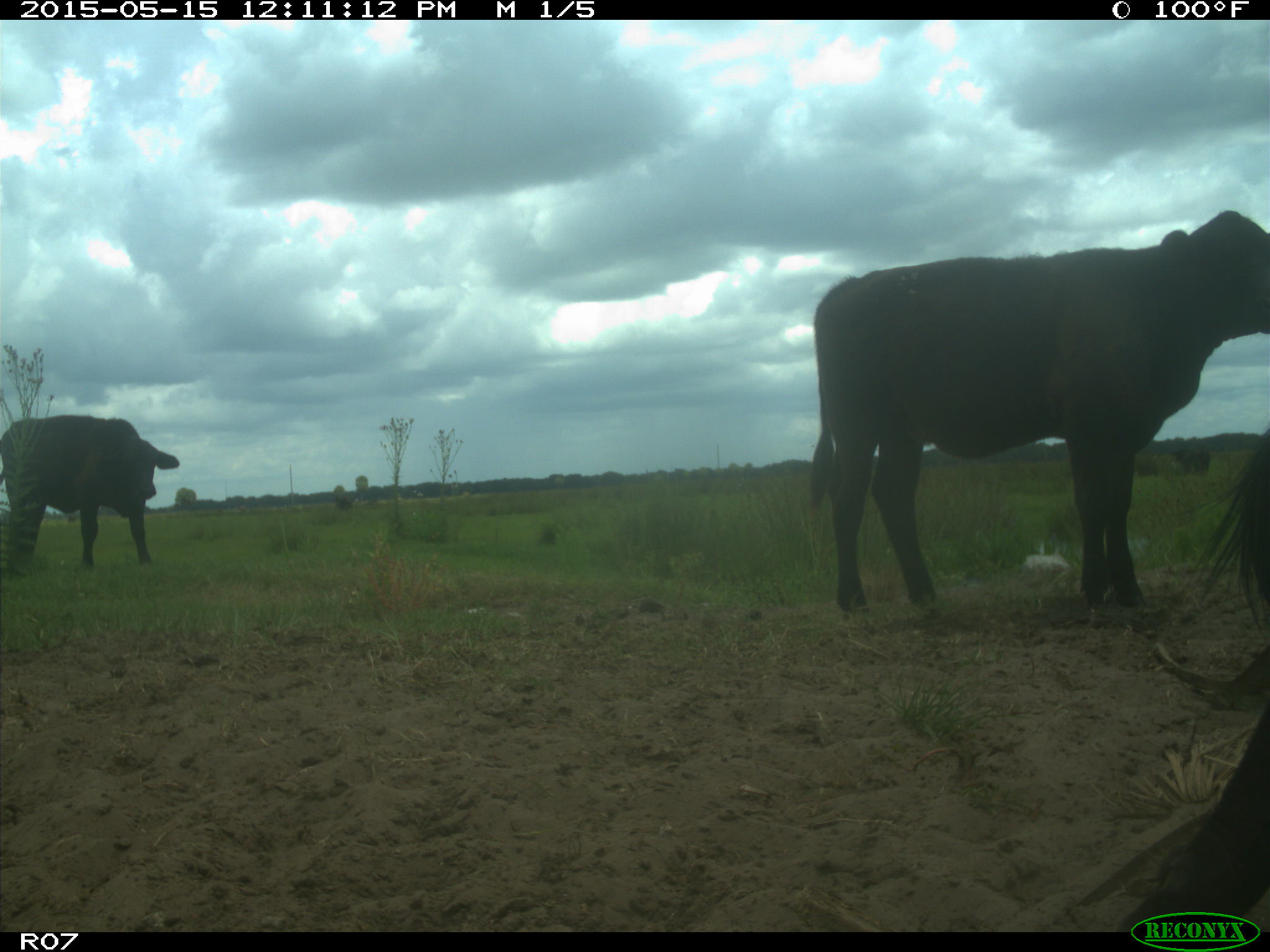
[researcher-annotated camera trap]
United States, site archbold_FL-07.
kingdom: Animalia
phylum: Chordata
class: Mammalia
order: Artiodactyla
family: Bovidae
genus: Bos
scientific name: Bos taurus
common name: domestic cow